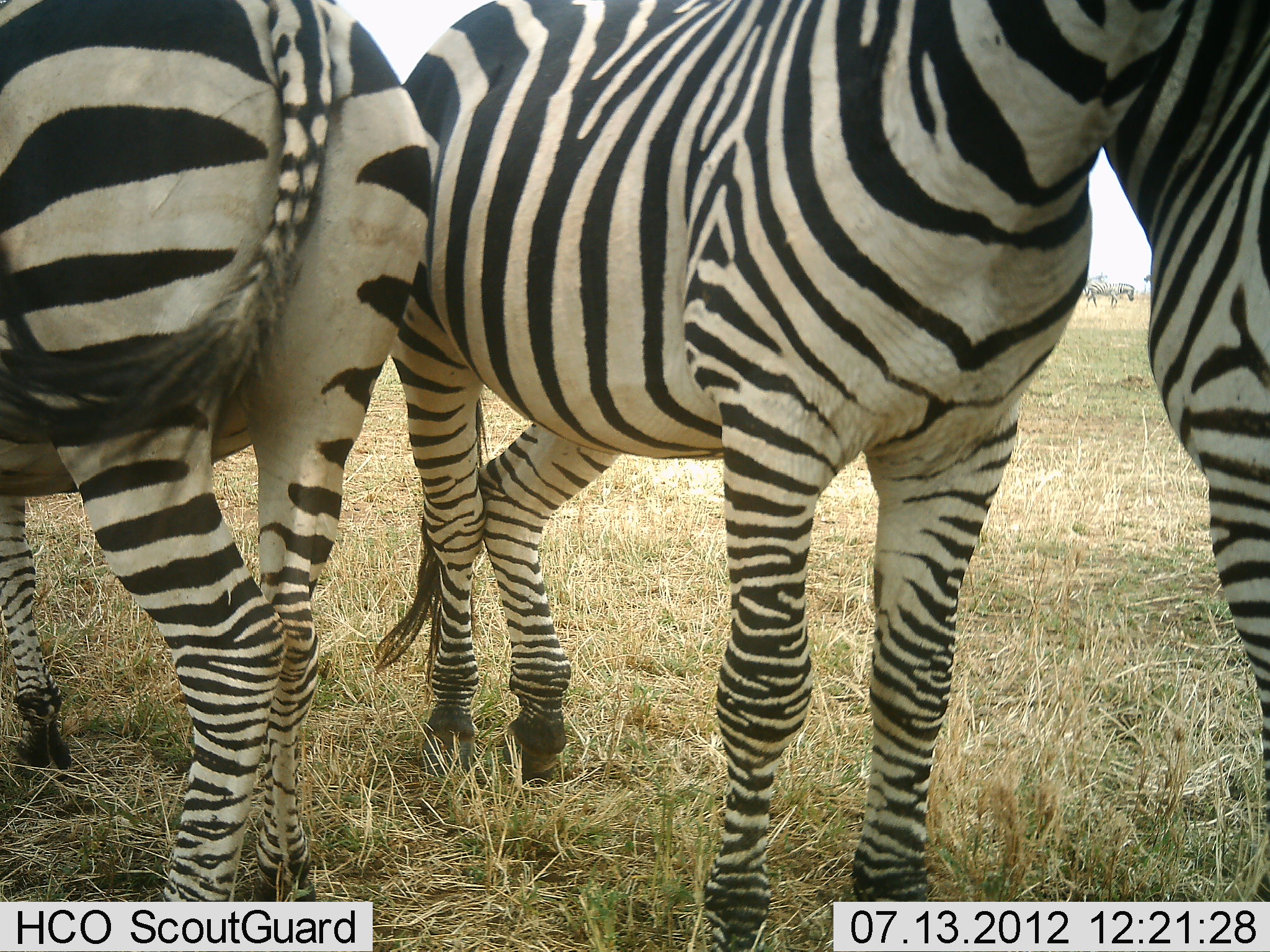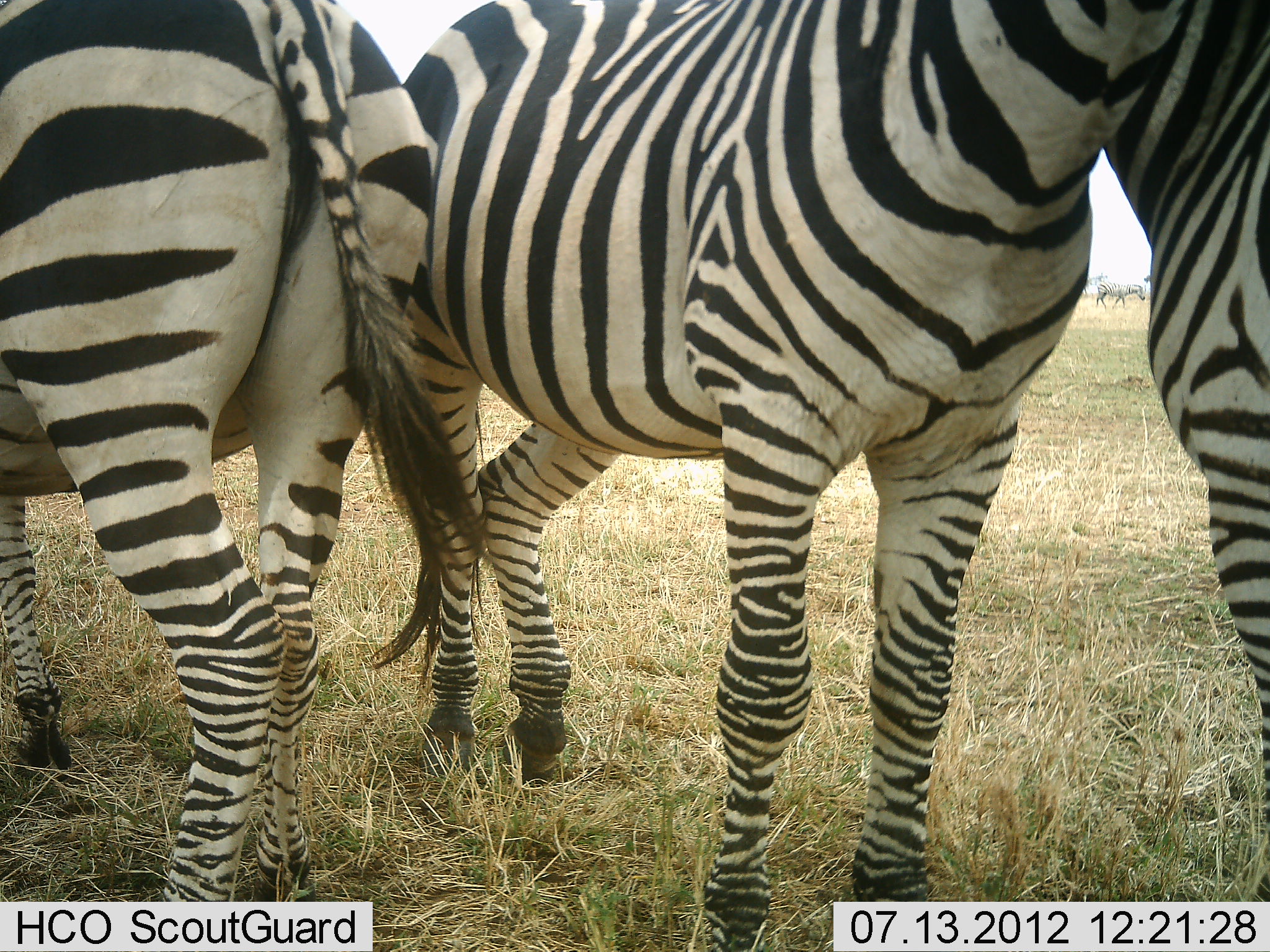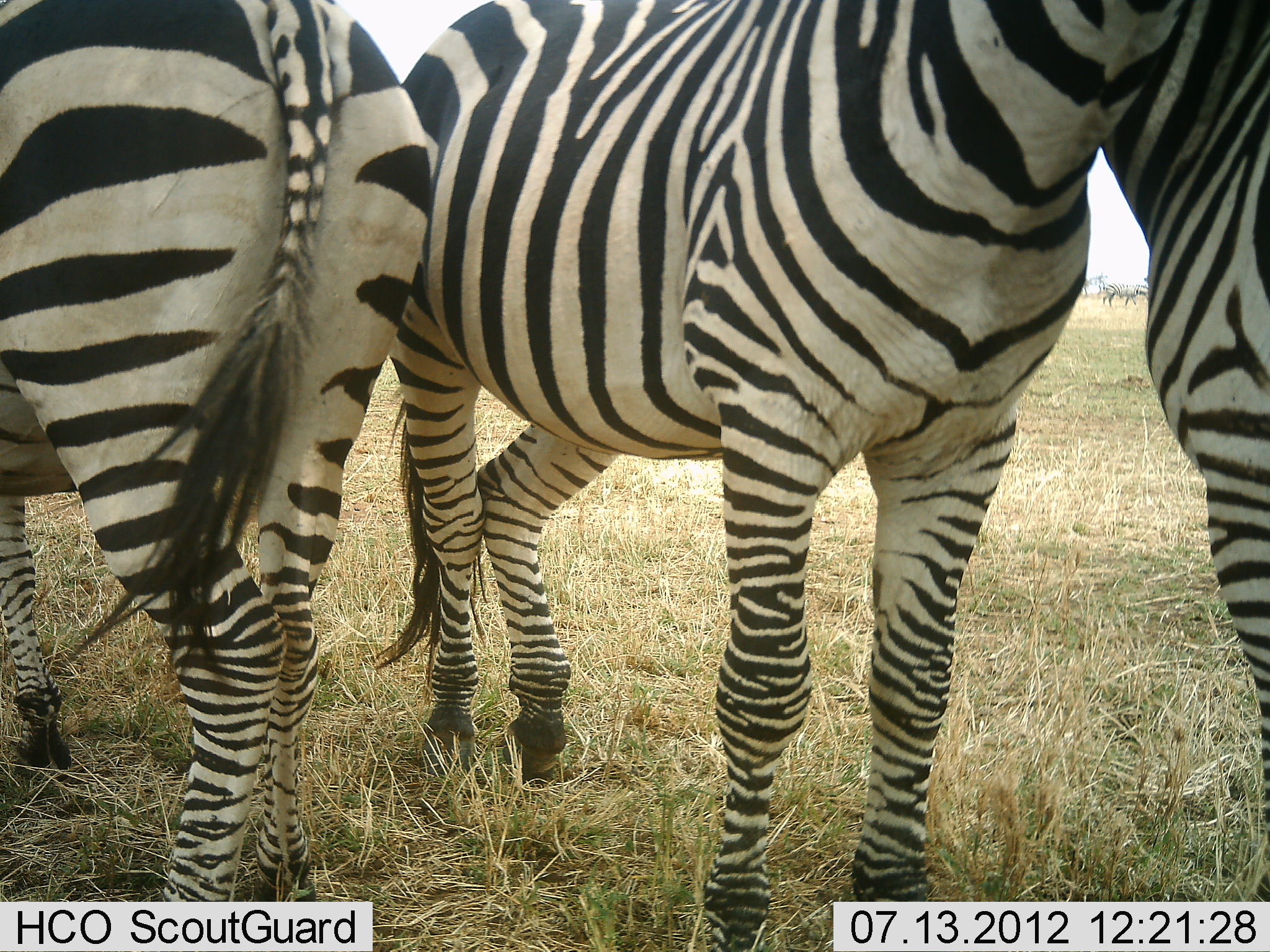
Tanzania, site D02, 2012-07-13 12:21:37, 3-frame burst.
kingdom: Animalia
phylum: Chordata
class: Mammalia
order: Perissodactyla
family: Equidae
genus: Equus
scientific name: Equus quagga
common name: plains zebra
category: zebra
Zebra (plains zebra) (Equus quagga), count 4. Behavior (volunteer vote fractions): standing 100%, resting 0%, moving 50%, interacting 20%. Young present (vote fraction): 0%. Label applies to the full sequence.